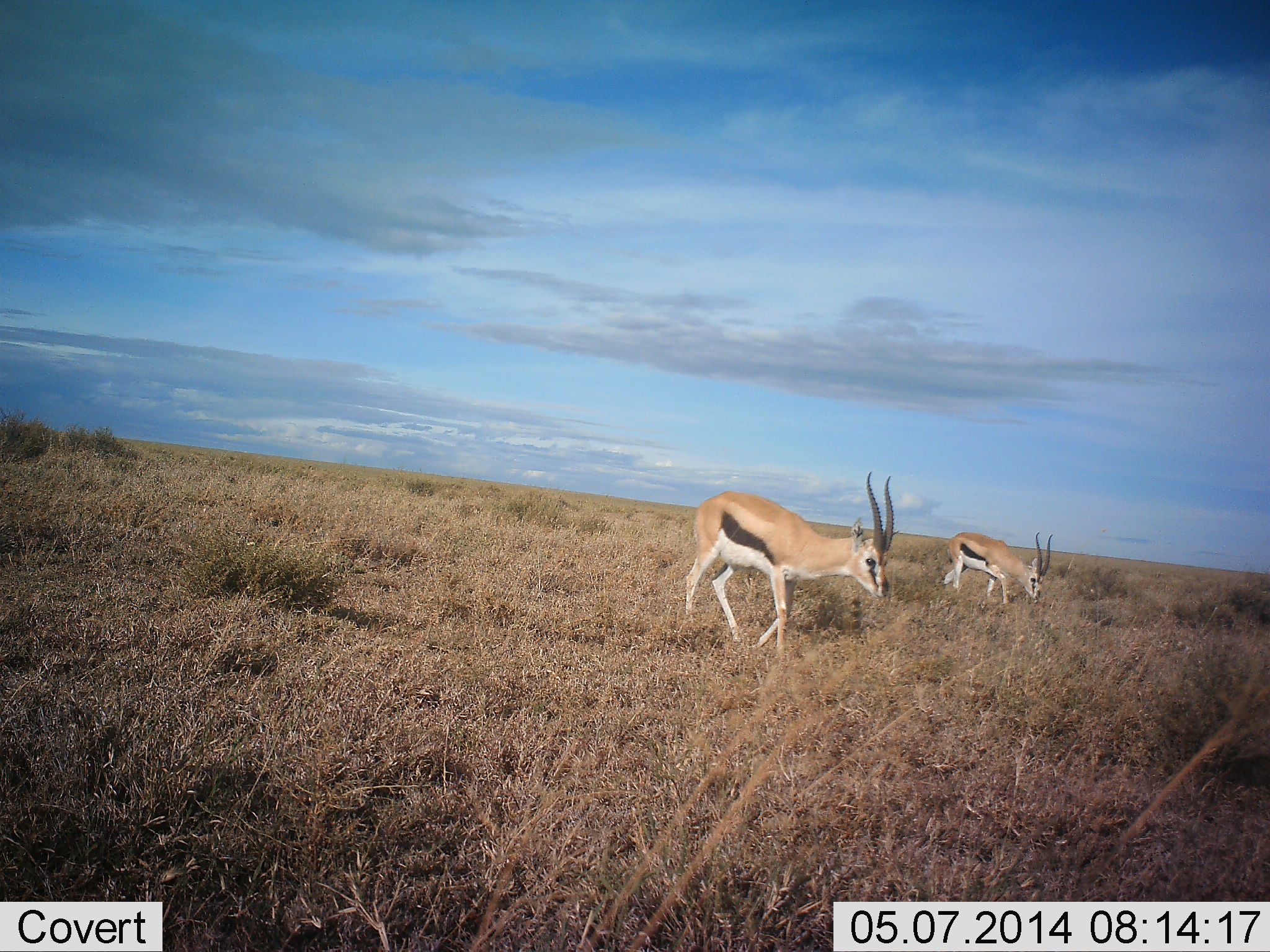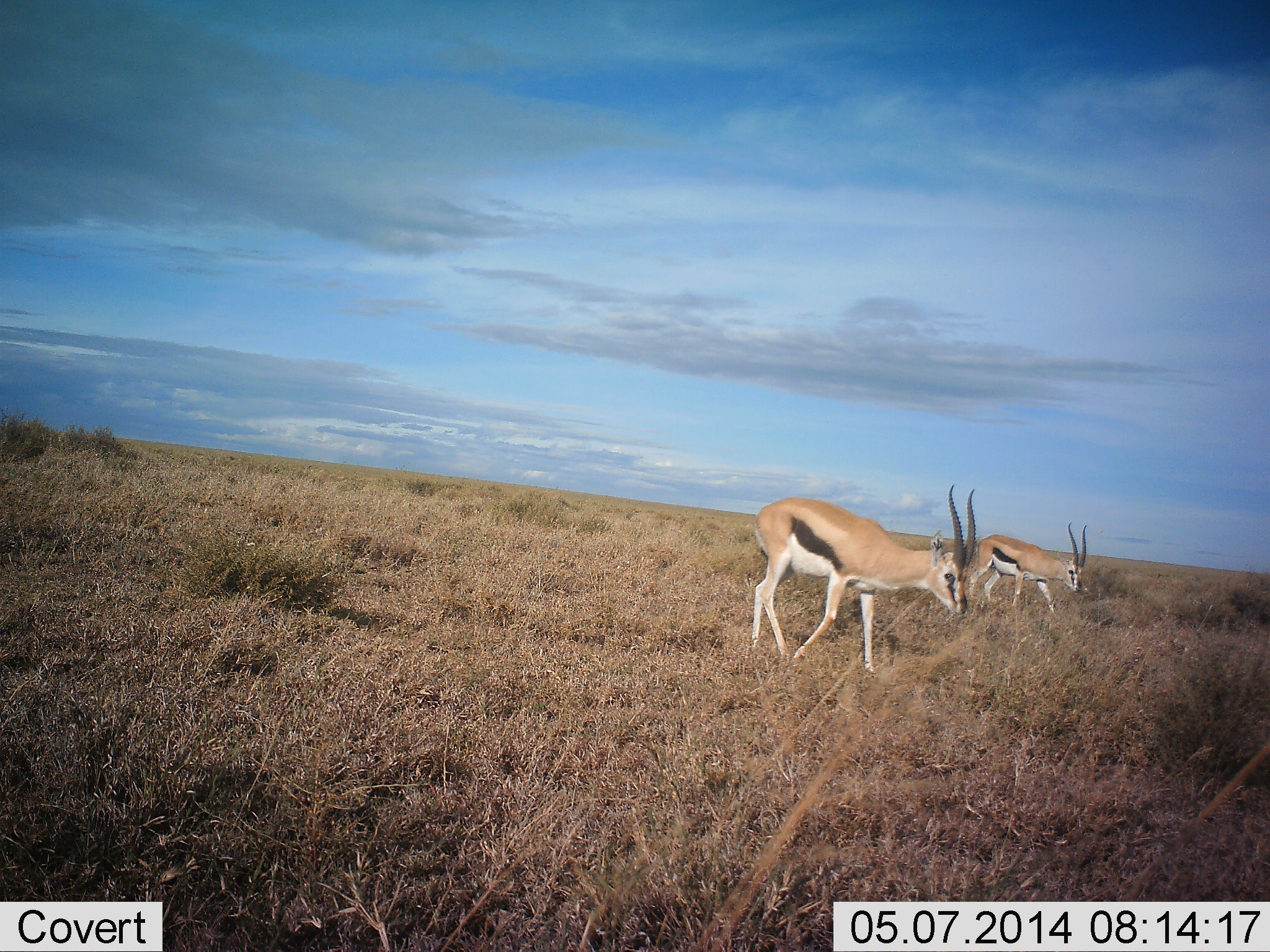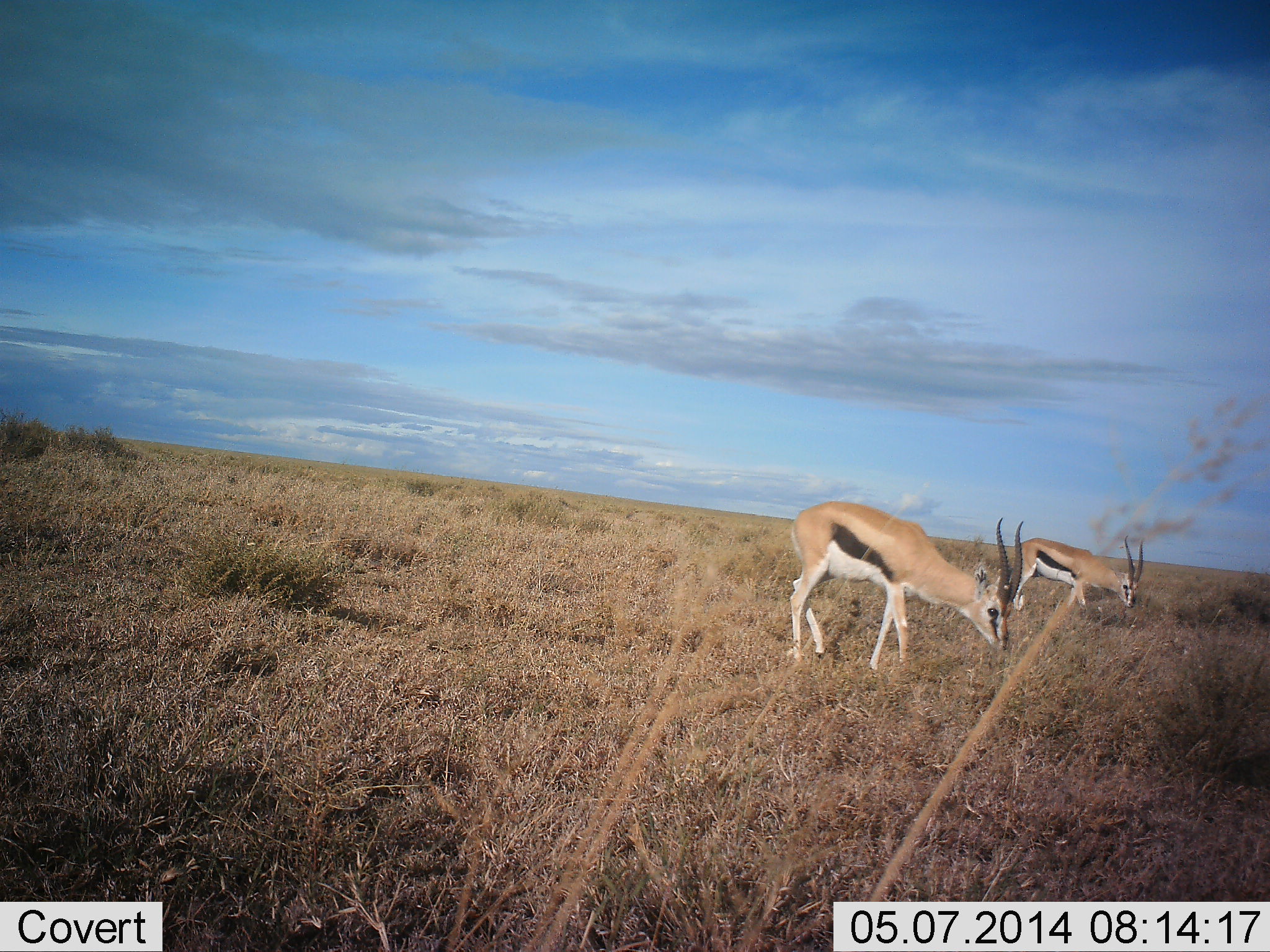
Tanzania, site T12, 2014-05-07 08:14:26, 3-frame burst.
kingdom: Animalia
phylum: Chordata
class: Mammalia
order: Artiodactyla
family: Bovidae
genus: Eudorcas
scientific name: Eudorcas thomsonii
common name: thomson's gazelle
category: gazellethomsons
Gazellethomsons (thomson's gazelle) (Eudorcas thomsonii), count 2. Behavior (volunteer vote fractions): standing 10%, resting 0%, moving 90%, interacting 0%. Young present (vote fraction): 0%. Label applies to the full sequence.